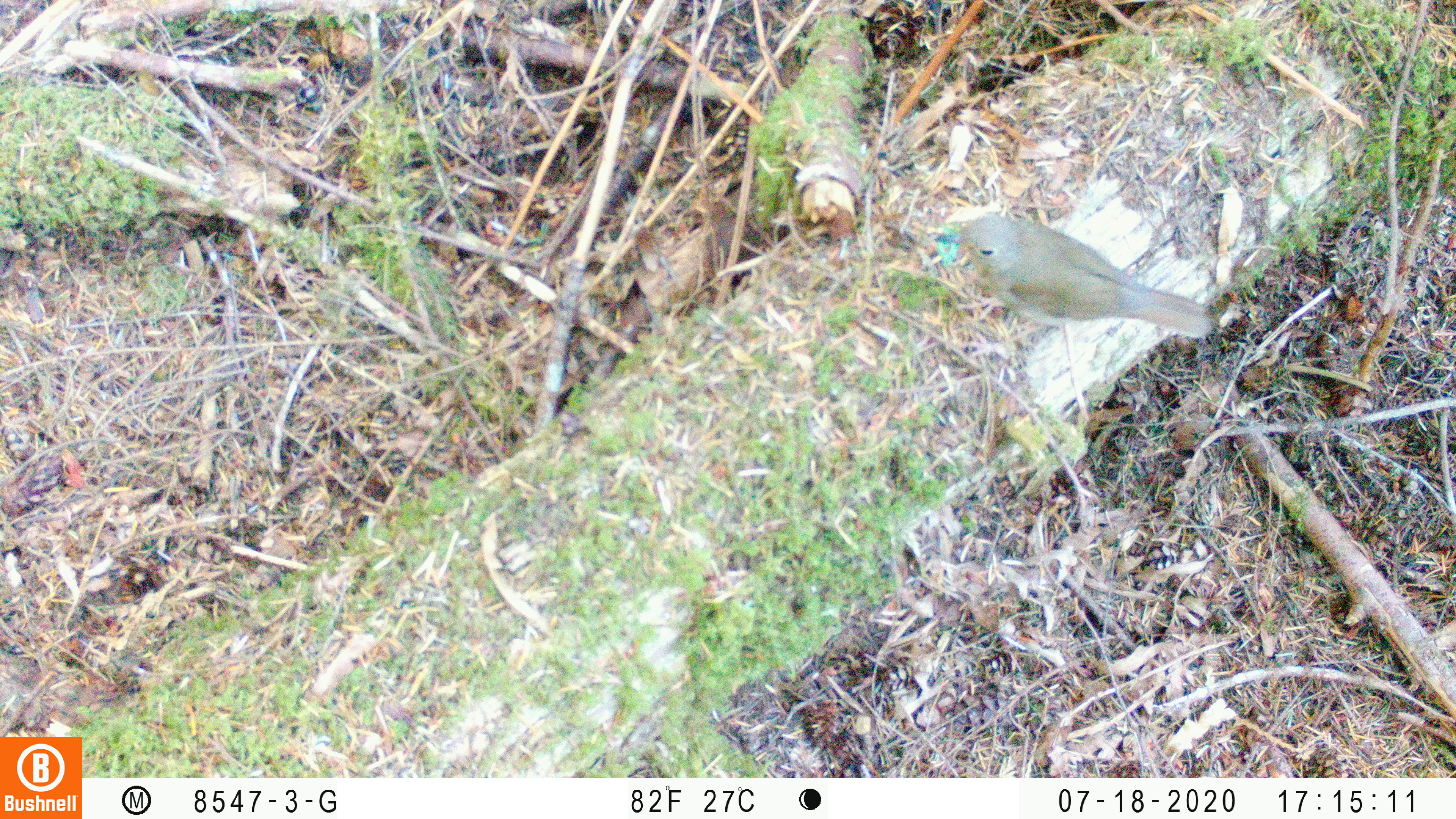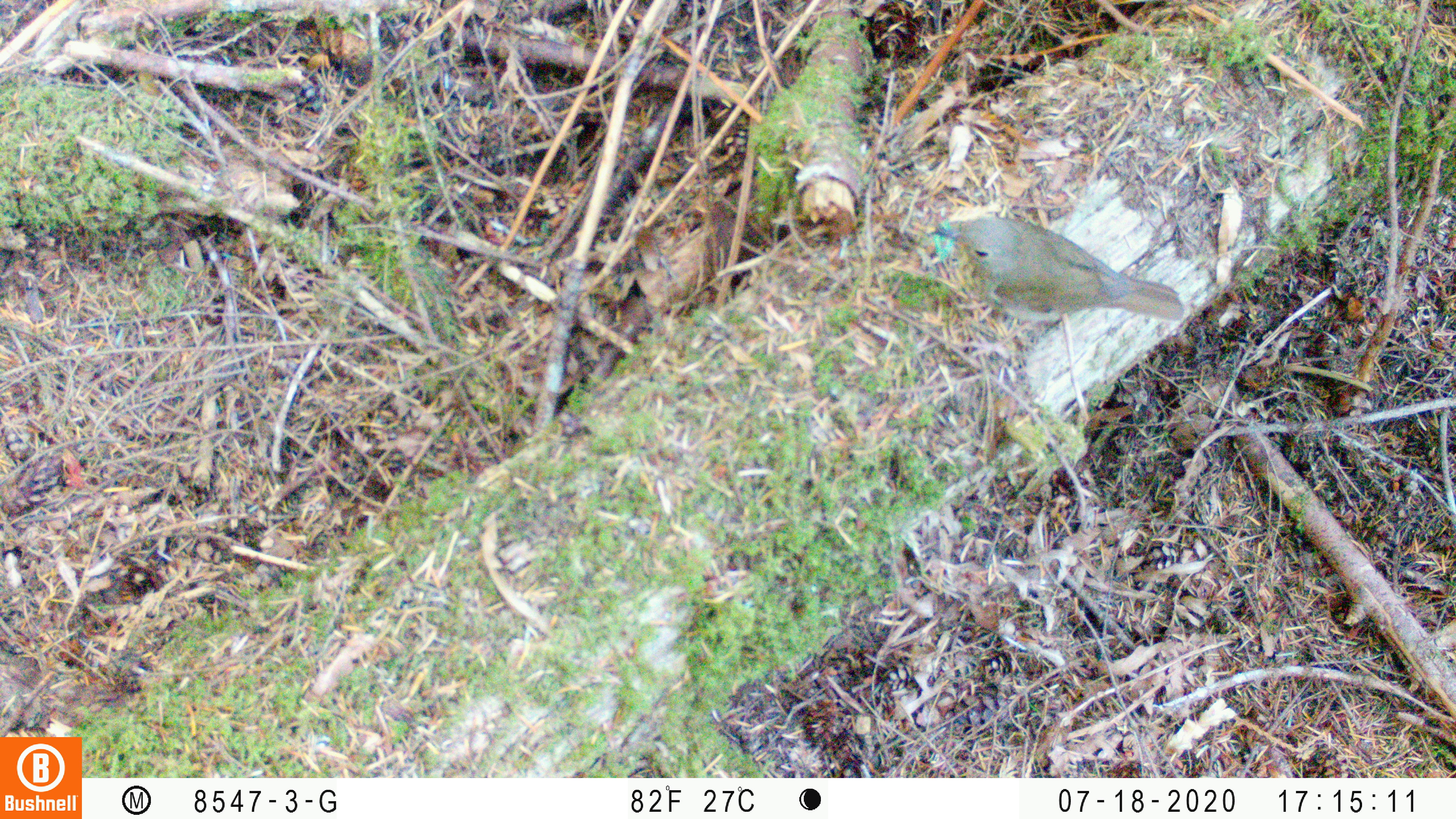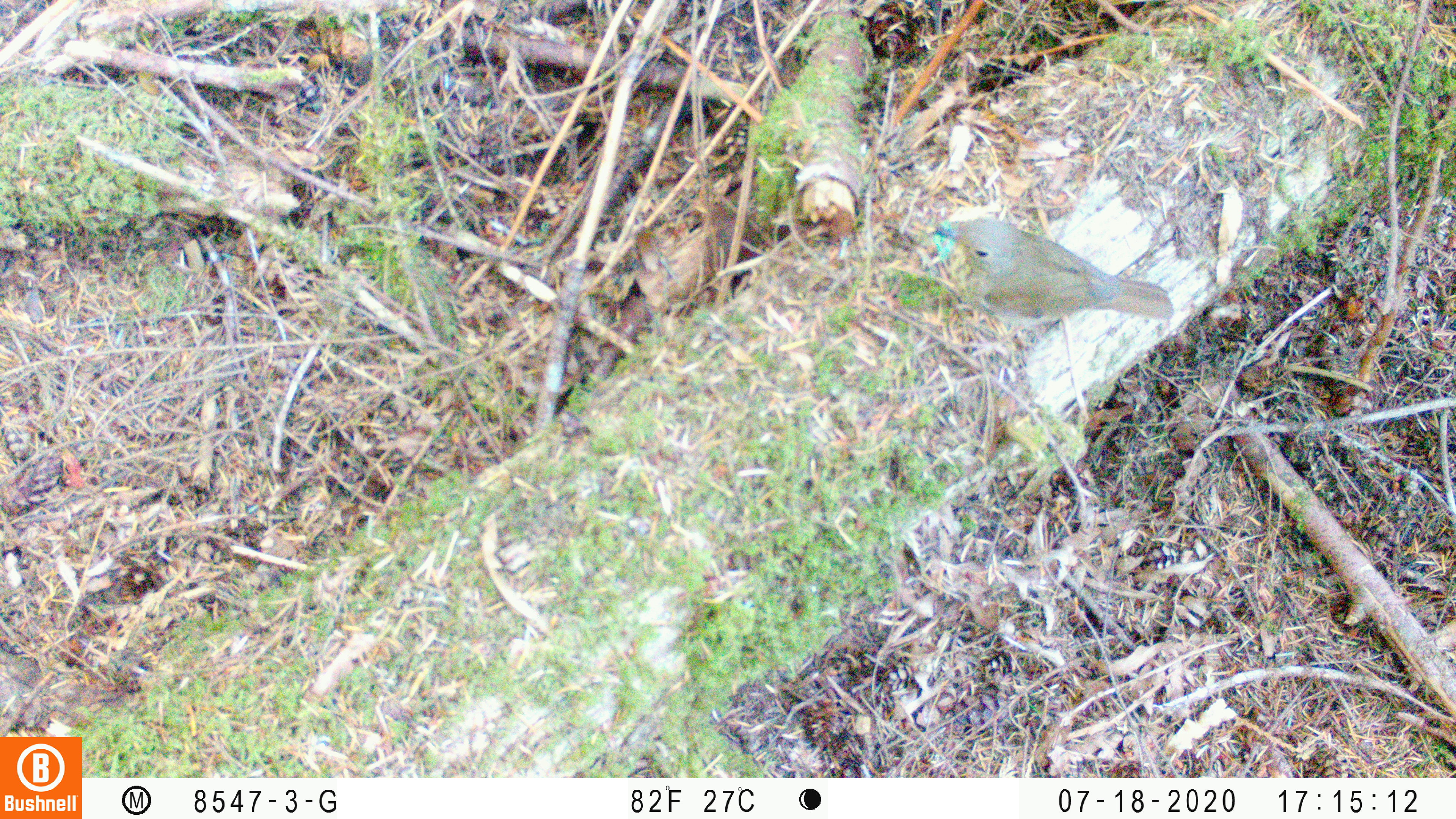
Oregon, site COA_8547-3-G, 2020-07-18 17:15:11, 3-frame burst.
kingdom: Animalia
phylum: Chordata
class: Aves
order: Passeriformes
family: Turdidae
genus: Catharus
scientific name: Catharus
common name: brown thrushes and nightingale-thrushes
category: catharus species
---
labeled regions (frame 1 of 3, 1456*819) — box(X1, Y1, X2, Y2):
catharus species: box(938, 209, 1209, 342)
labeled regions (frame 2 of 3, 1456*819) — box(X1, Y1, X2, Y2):
catharus species: box(938, 222, 1183, 331)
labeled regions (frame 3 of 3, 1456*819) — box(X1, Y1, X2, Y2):
catharus species: box(931, 217, 1183, 331)